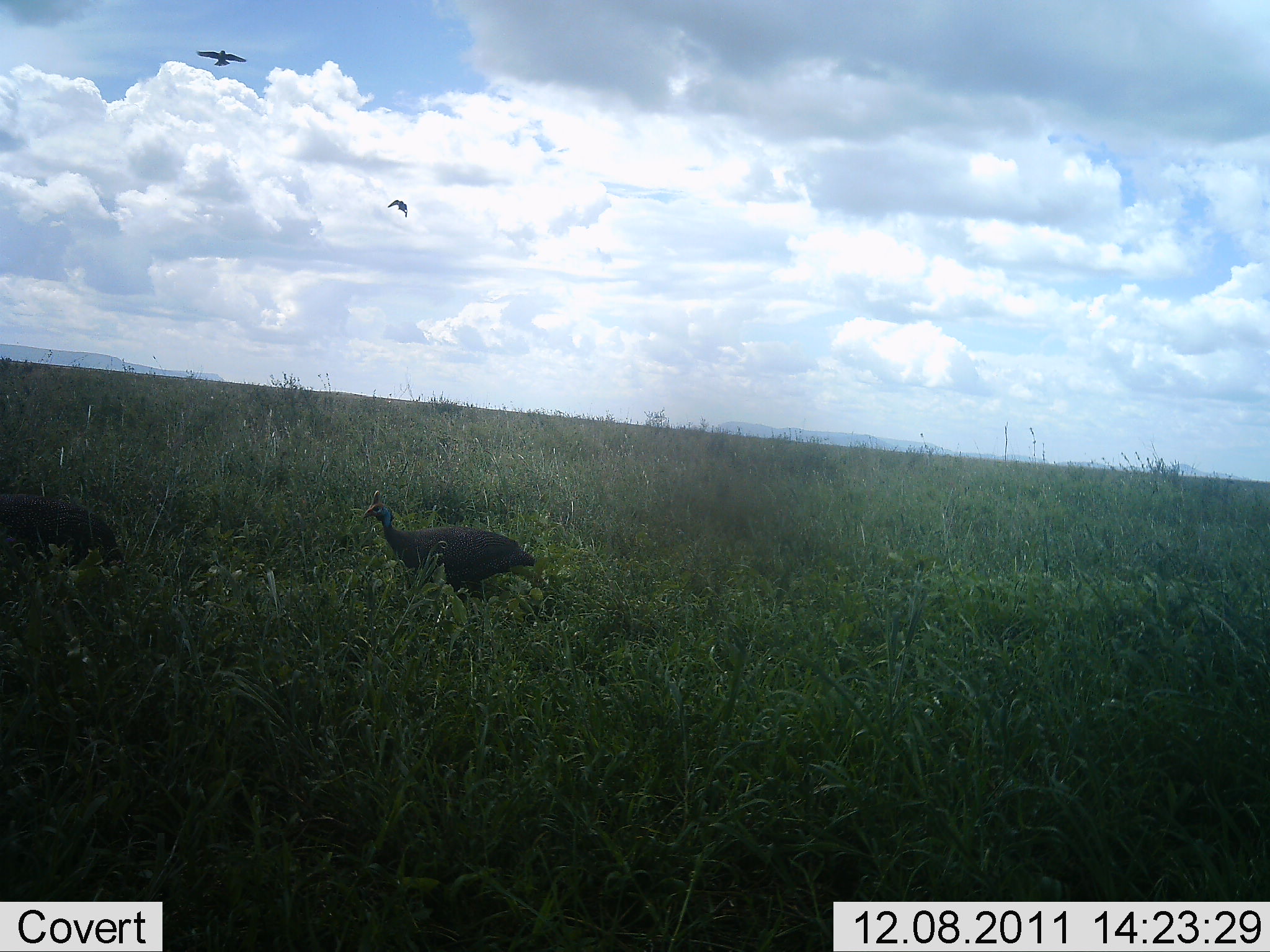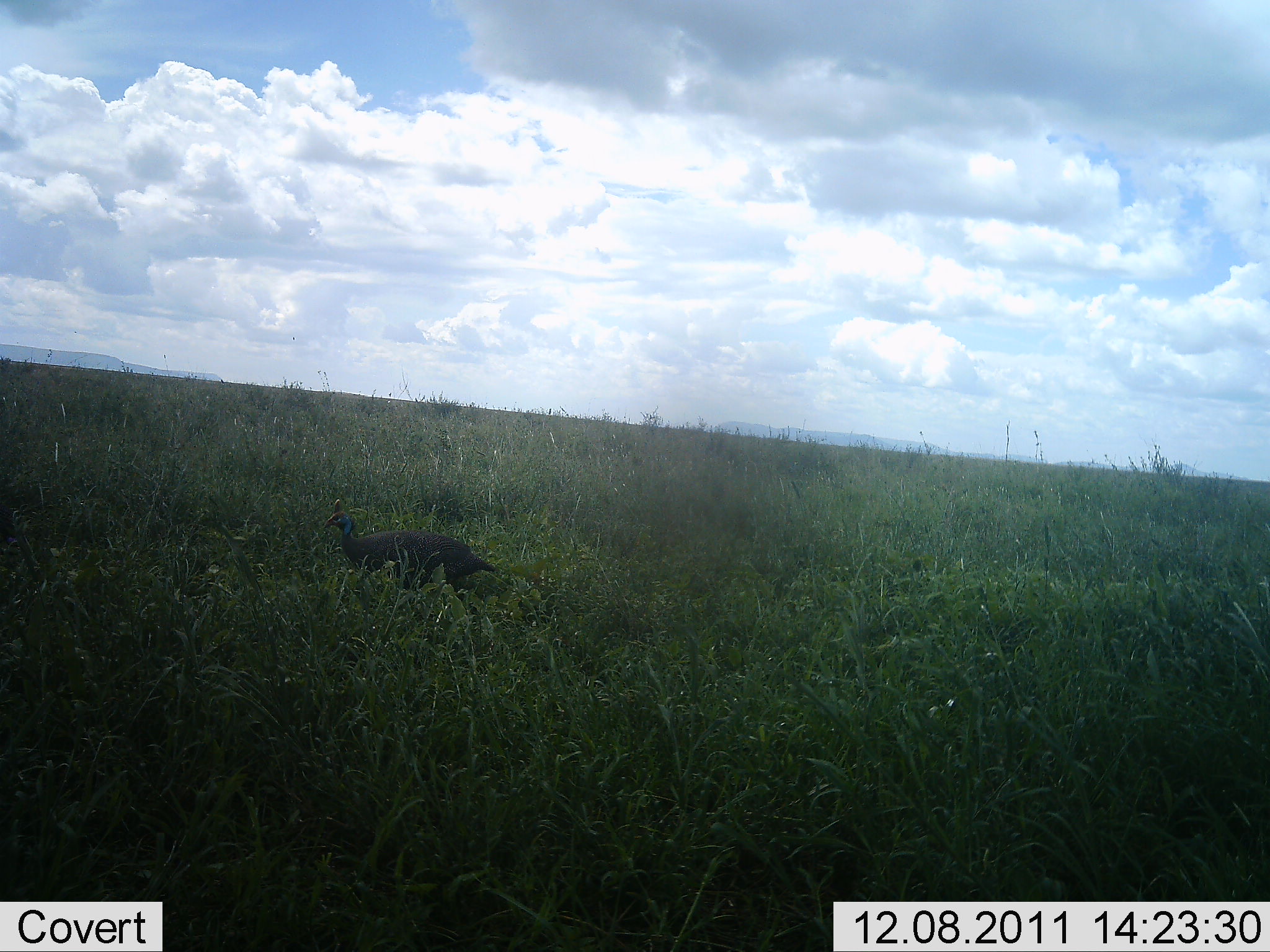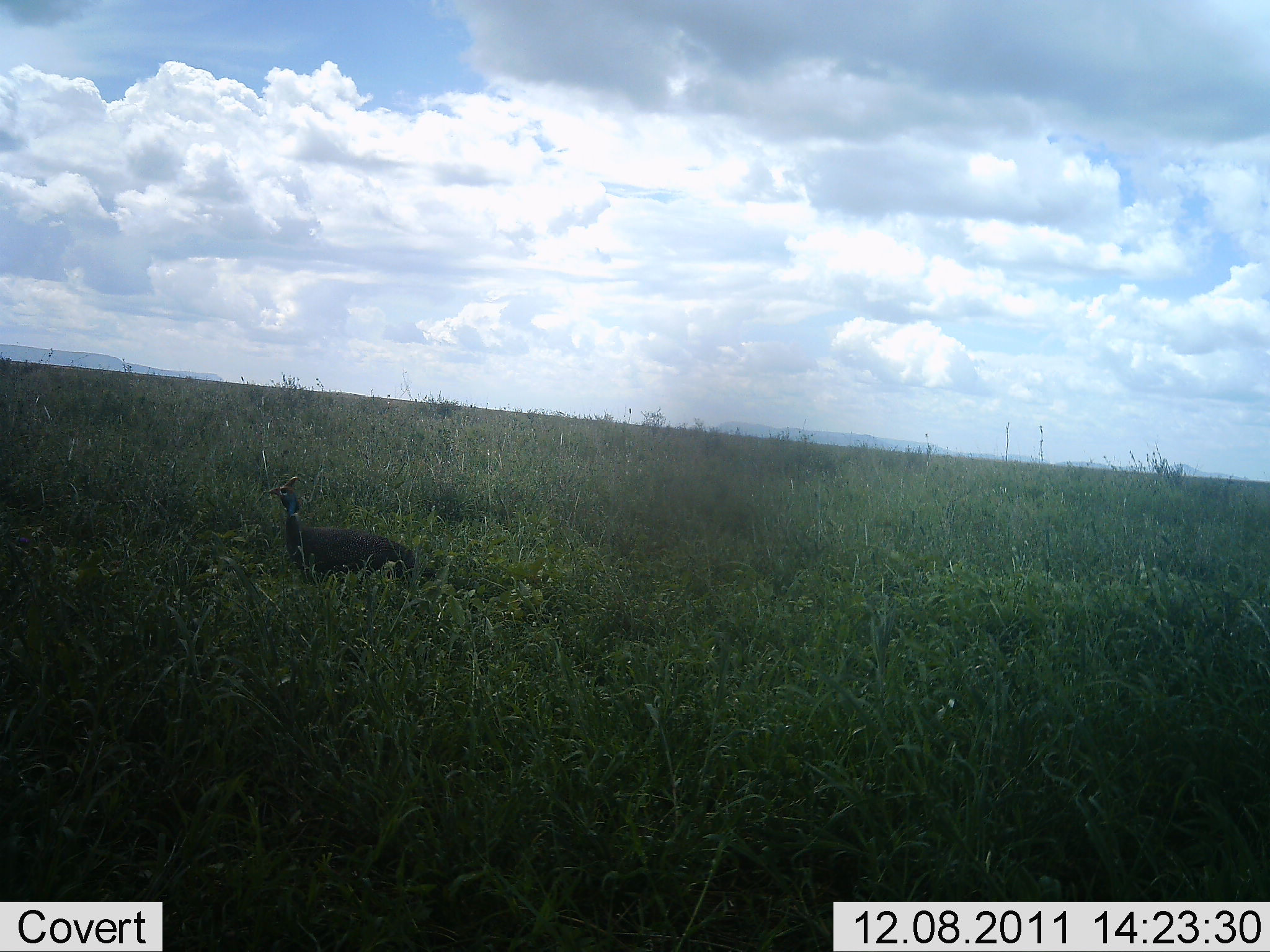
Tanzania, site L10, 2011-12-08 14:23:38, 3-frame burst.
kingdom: Animalia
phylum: Chordata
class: Aves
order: Galliformes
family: Numididae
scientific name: Numididae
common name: guinea fowl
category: guineafowl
Guineafowl (guinea fowl) (Numididae), count 2. Behavior (volunteer vote fractions): standing 9%, resting 0%, moving 95%, interacting 0%. Young present (vote fraction): 0%. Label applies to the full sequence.